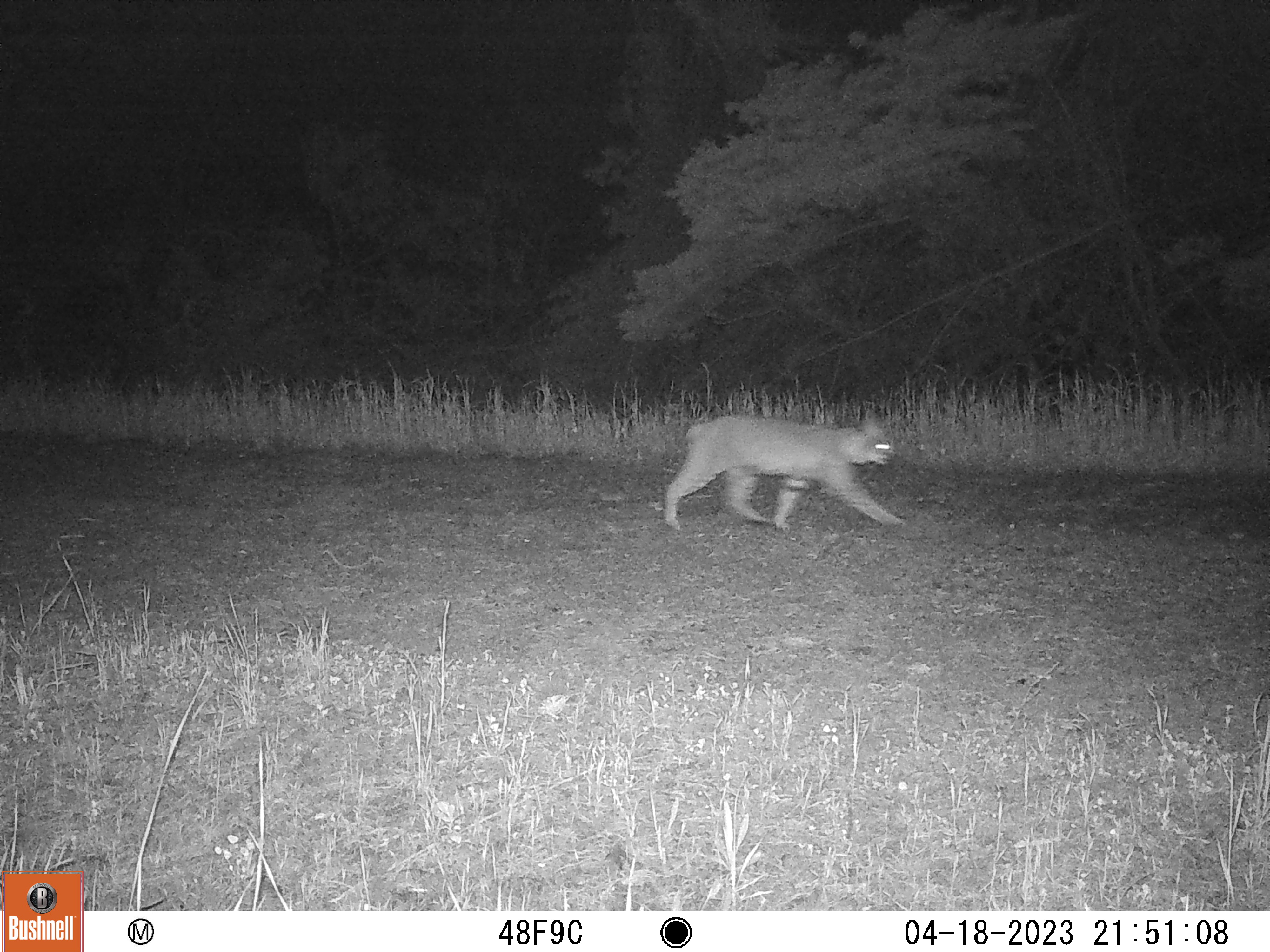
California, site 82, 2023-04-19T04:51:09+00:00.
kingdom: Animalia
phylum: Chordata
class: Mammalia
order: Carnivora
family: Felidae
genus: Lynx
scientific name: Lynx rufus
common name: bobcat